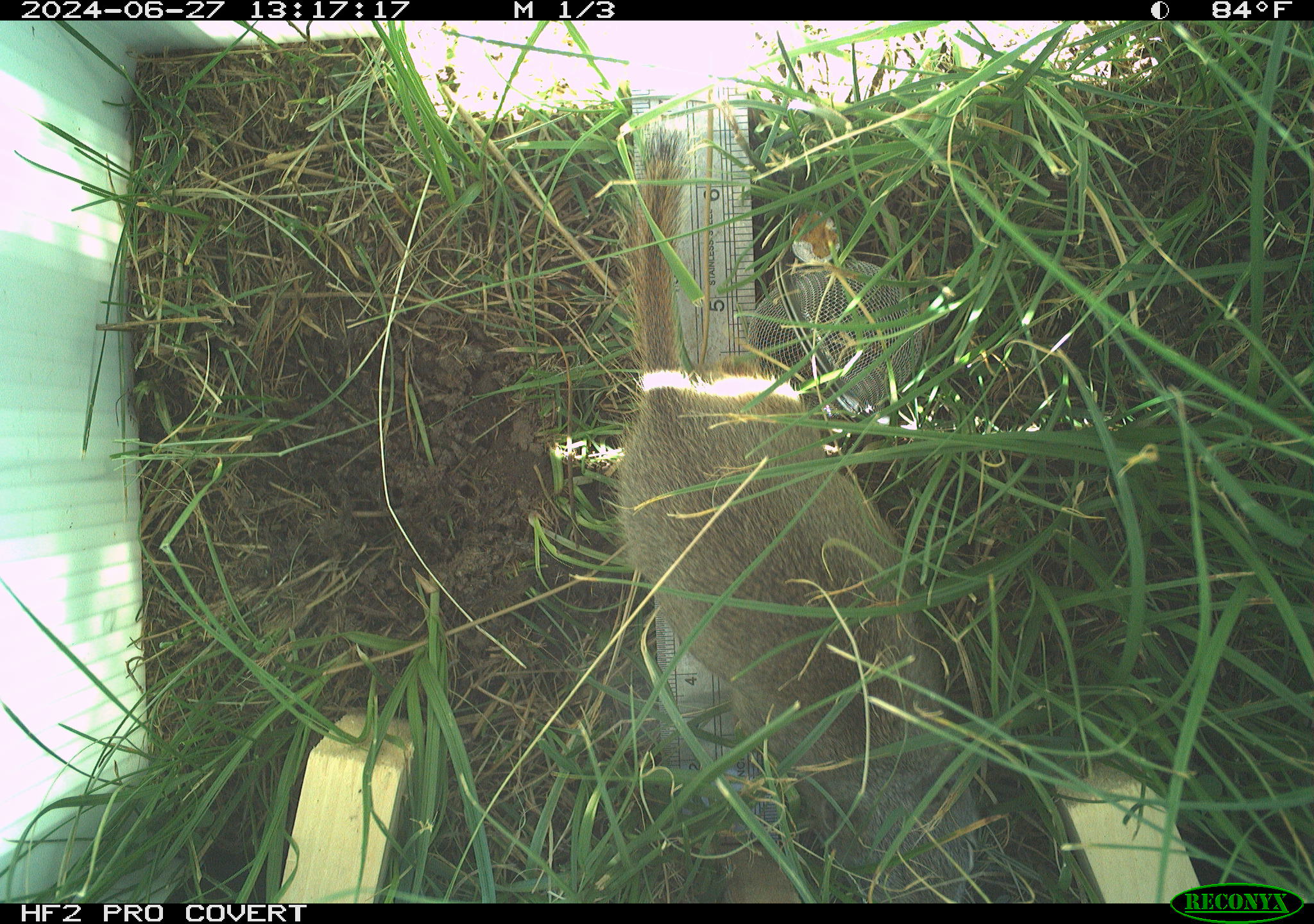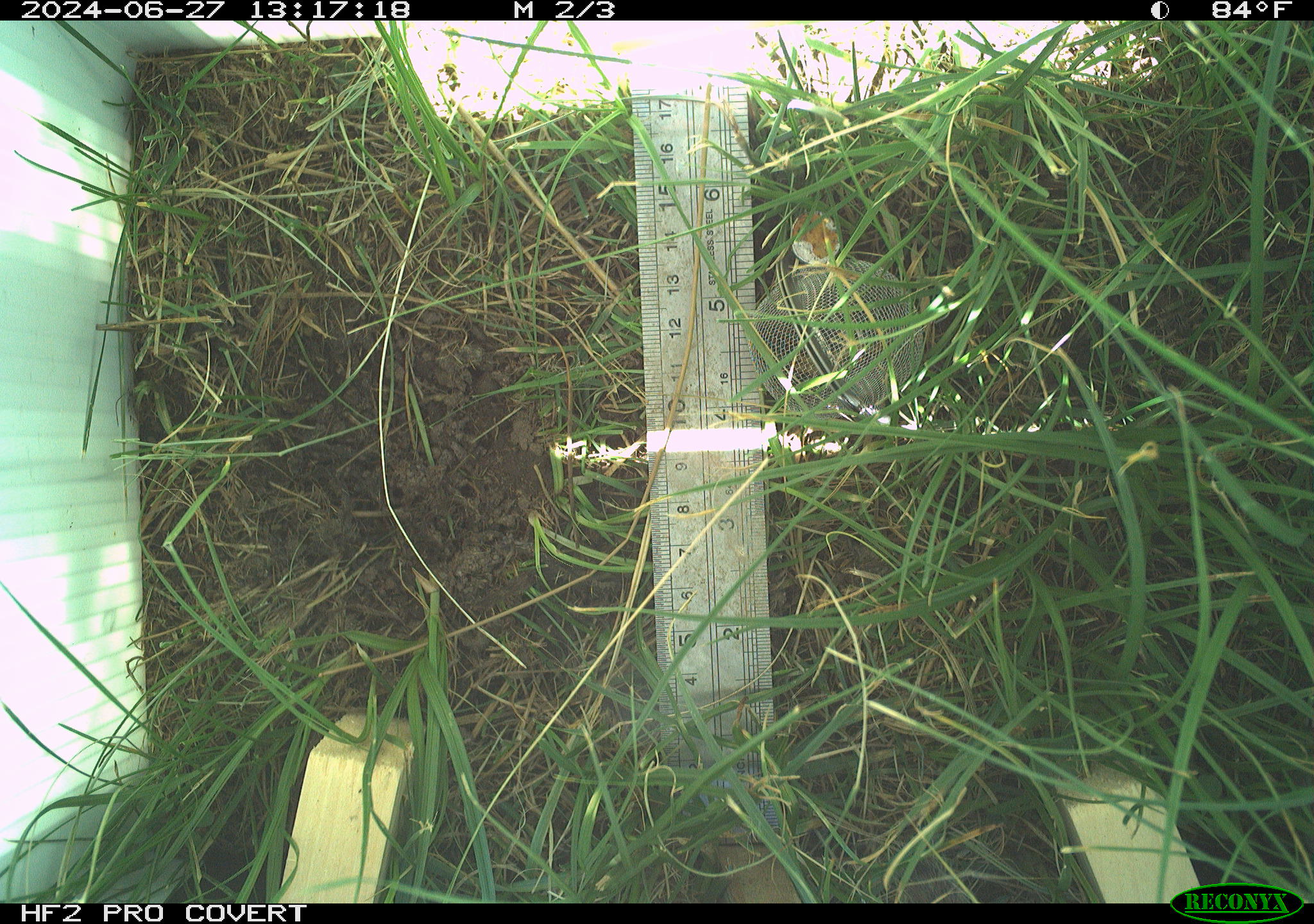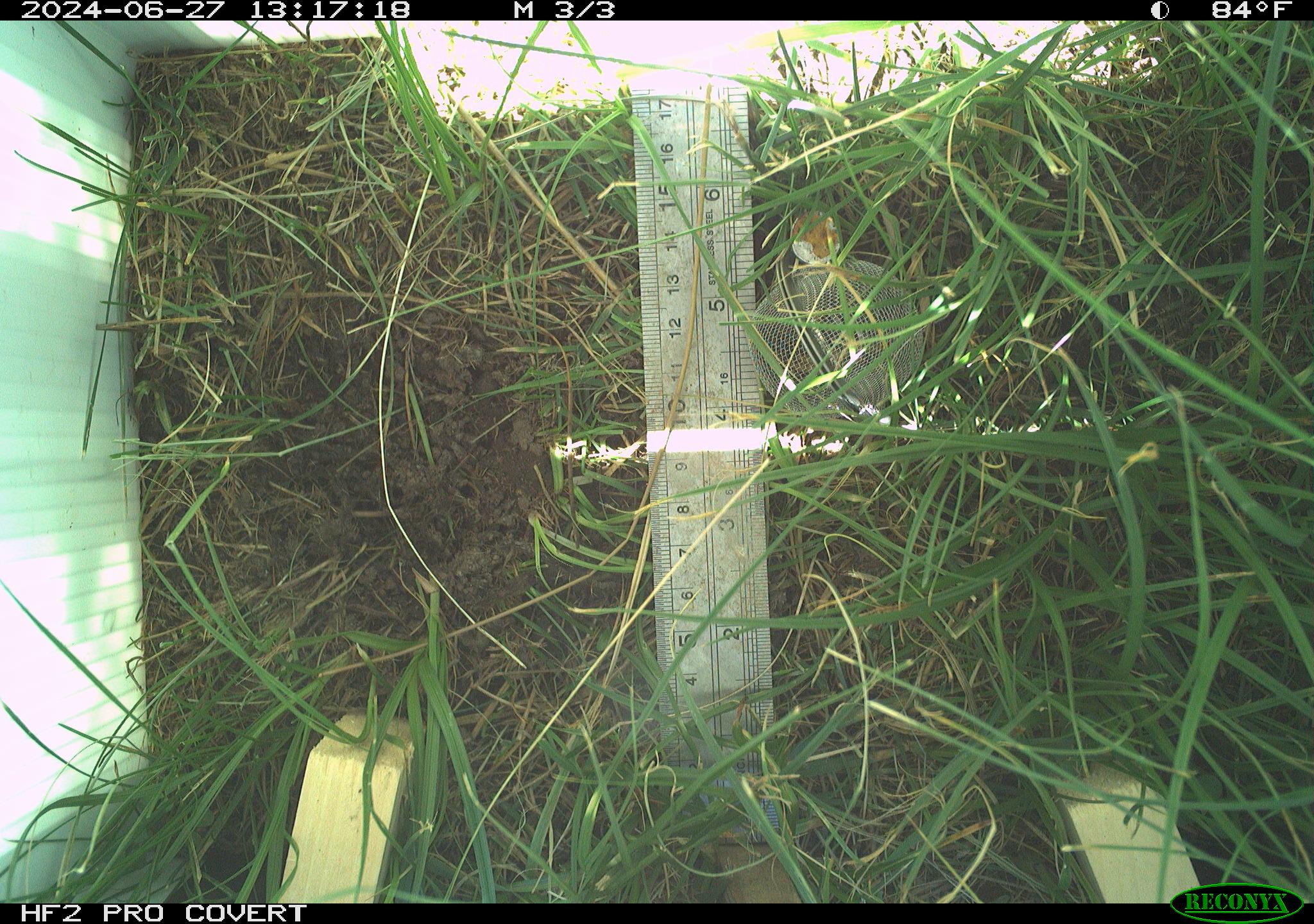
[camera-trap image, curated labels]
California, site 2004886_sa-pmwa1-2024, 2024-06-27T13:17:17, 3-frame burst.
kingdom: Animalia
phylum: Chordata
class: Mammalia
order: Rodentia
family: Sciuridae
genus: Urocitellus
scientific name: Urocitellus beldingi beldingi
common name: belding's ground squirrel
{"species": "belding's ground squirrel (Urocitellus beldingi beldingi)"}